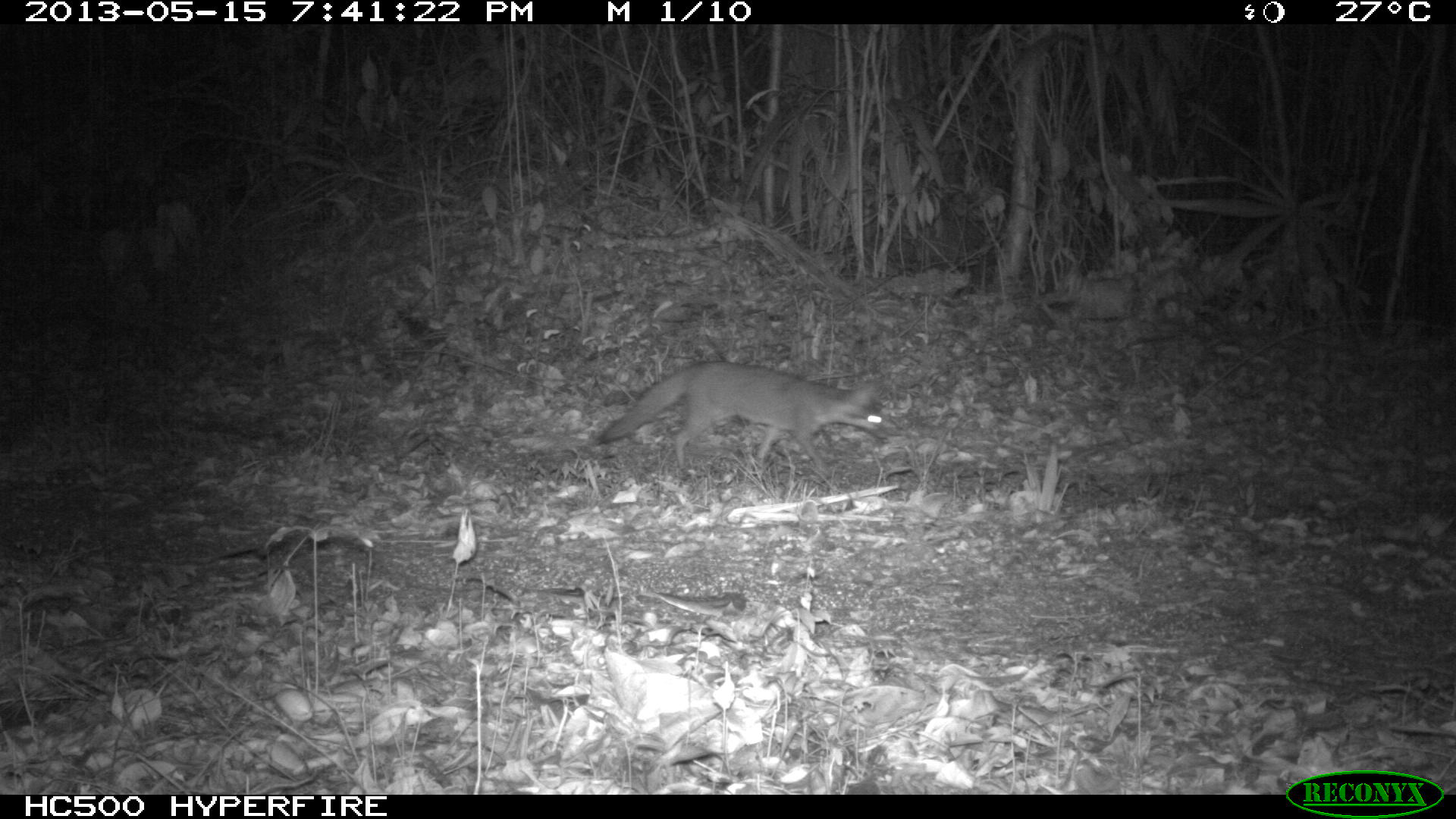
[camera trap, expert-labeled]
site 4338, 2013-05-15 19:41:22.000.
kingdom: Animalia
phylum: Chordata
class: Mammalia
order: Carnivora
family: Canidae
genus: Urocyon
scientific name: Urocyon cinereoargenteus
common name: gray fox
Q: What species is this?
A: Urocyon cinereoargenteus (gray fox).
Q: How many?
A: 1.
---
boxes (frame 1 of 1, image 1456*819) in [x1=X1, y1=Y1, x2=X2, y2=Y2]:
urocyon cinereoargenteus: [x1=595, y1=360, x2=887, y2=478]